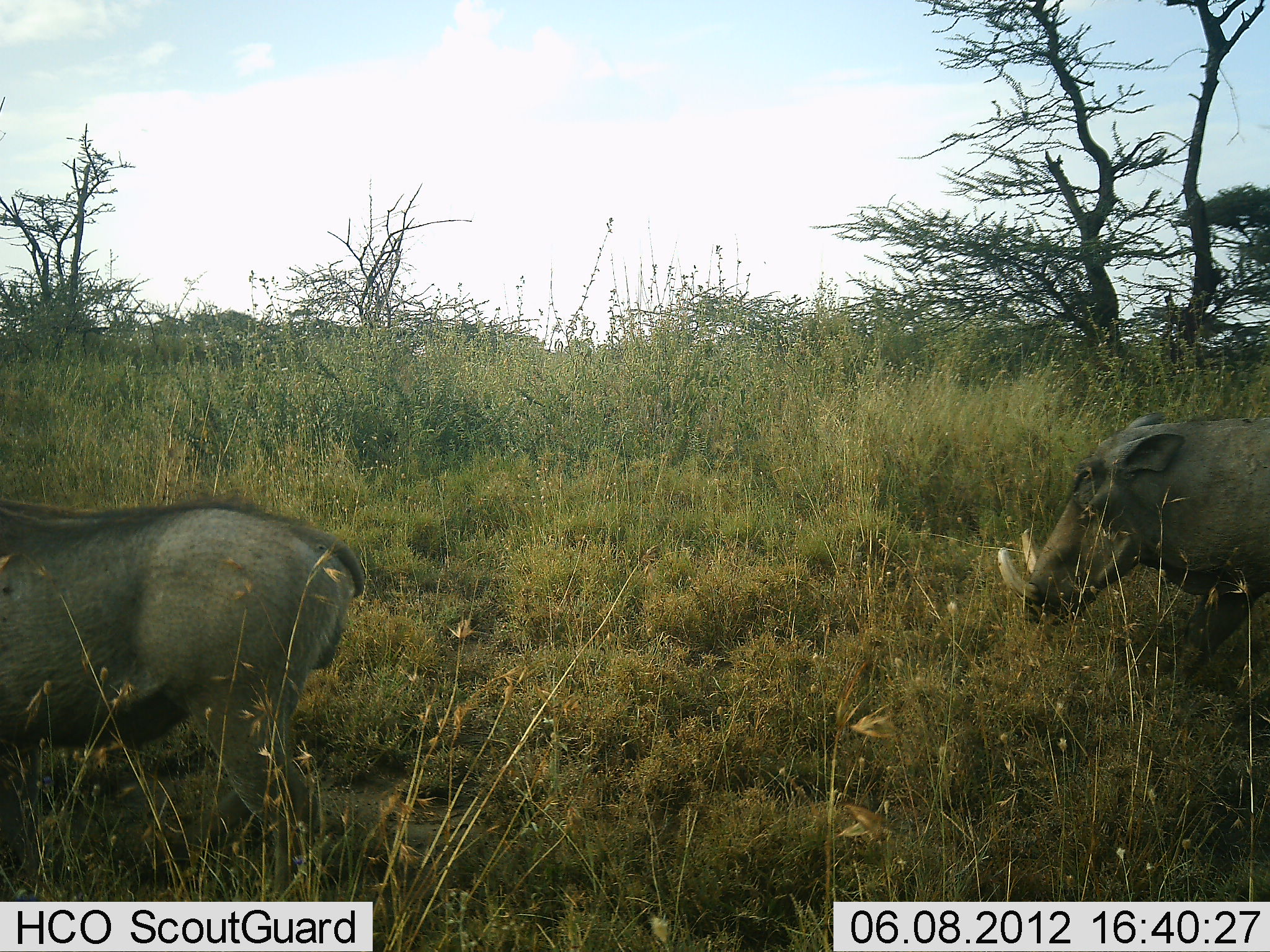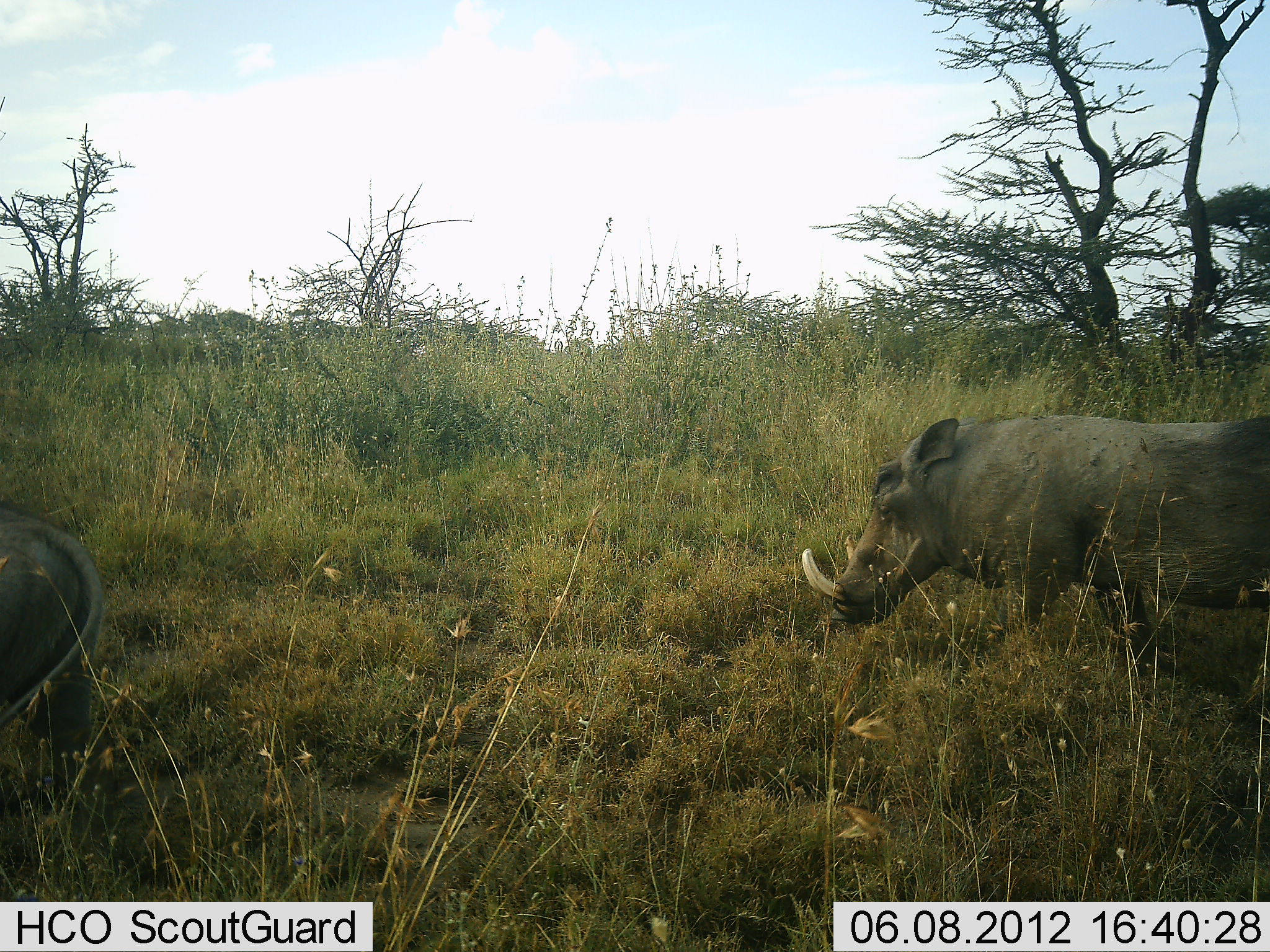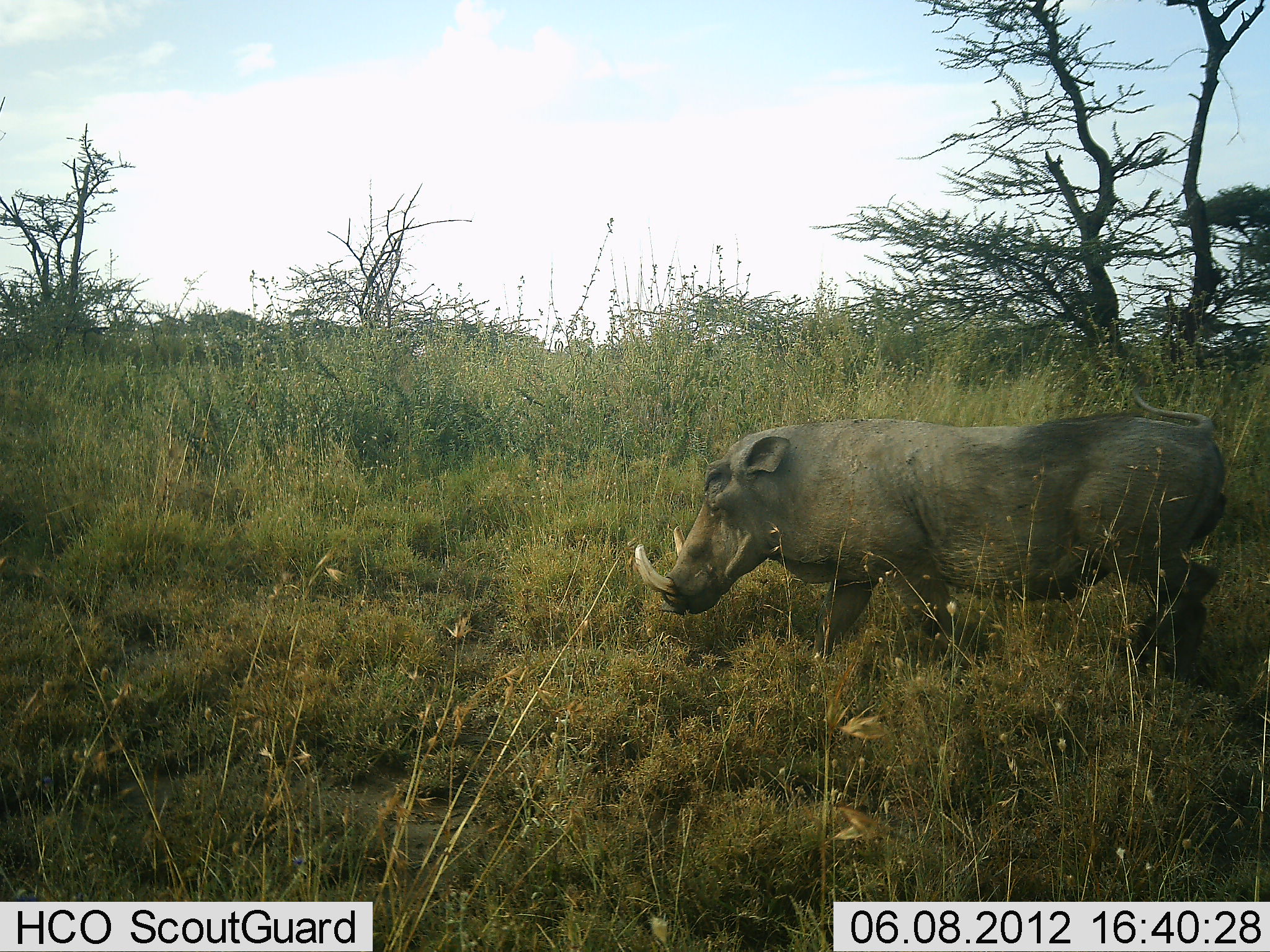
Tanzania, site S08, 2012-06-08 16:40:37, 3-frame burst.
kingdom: Animalia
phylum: Chordata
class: Mammalia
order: Artiodactyla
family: Suidae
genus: Phacochoerus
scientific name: Phacochoerus africanus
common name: warthog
Warthog (Phacochoerus africanus), count 2. Behavior (volunteer vote fractions): standing 0%, resting 0%, moving 100%, interacting 0%. Young present (vote fraction): 0%. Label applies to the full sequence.